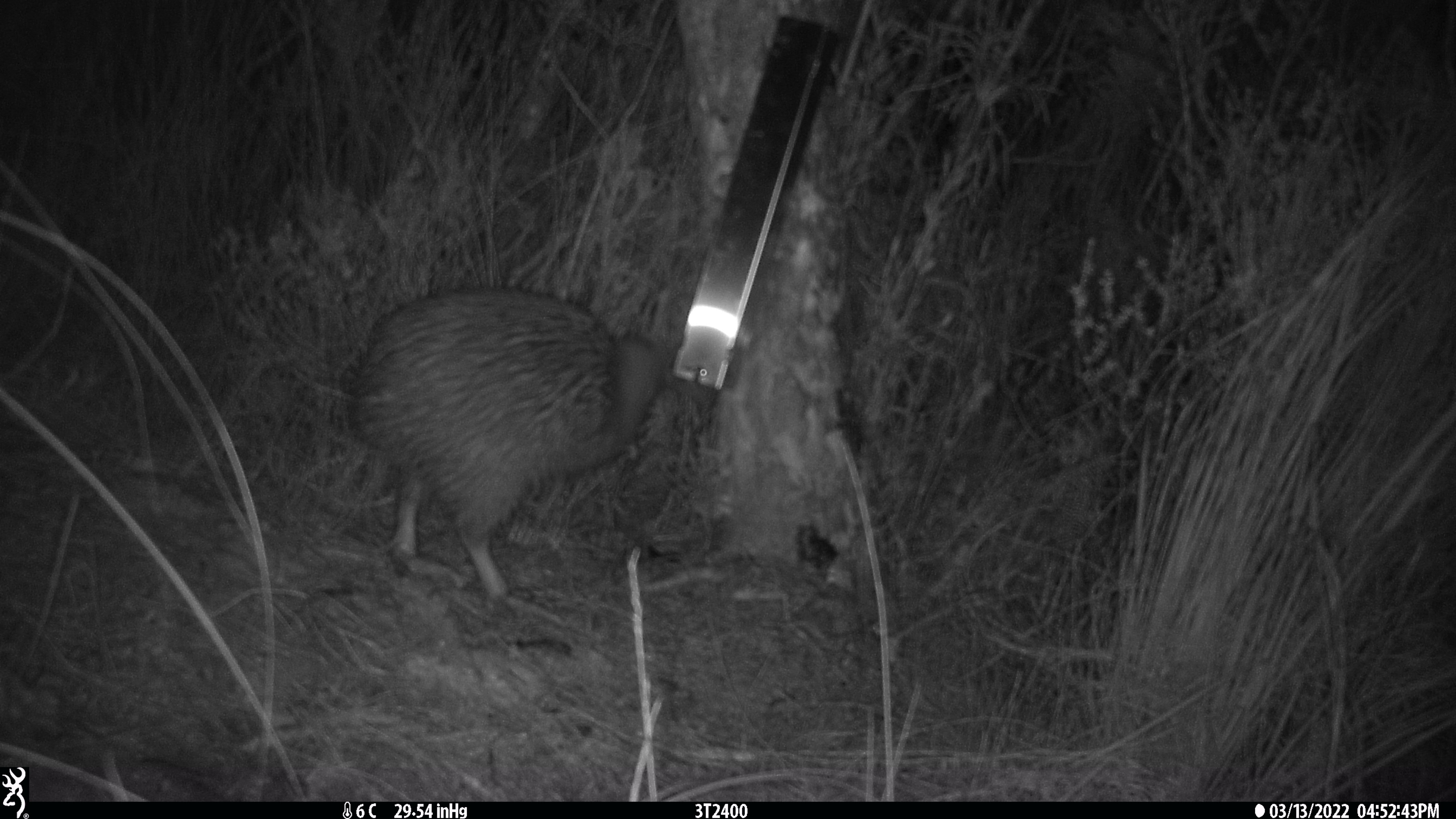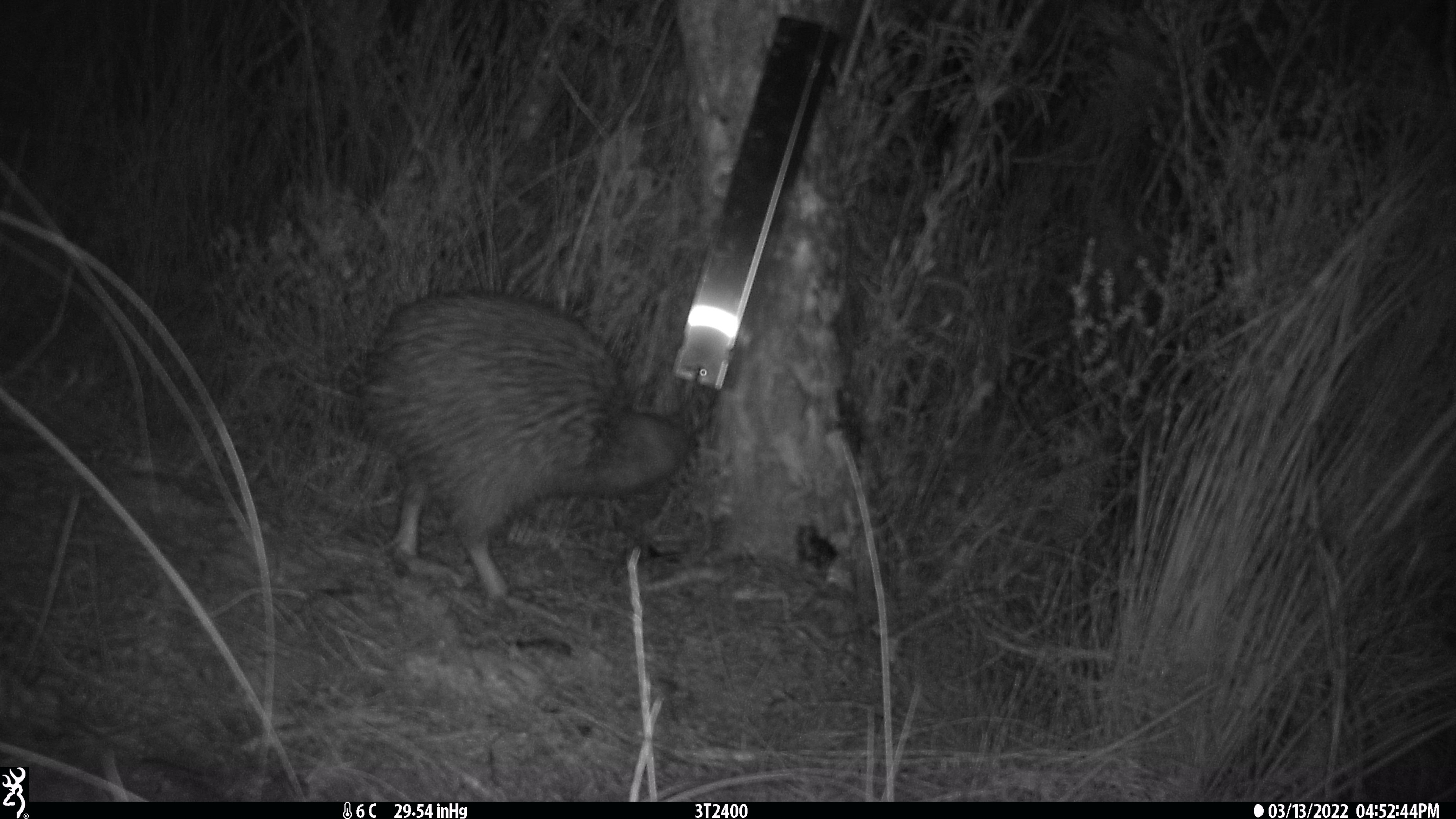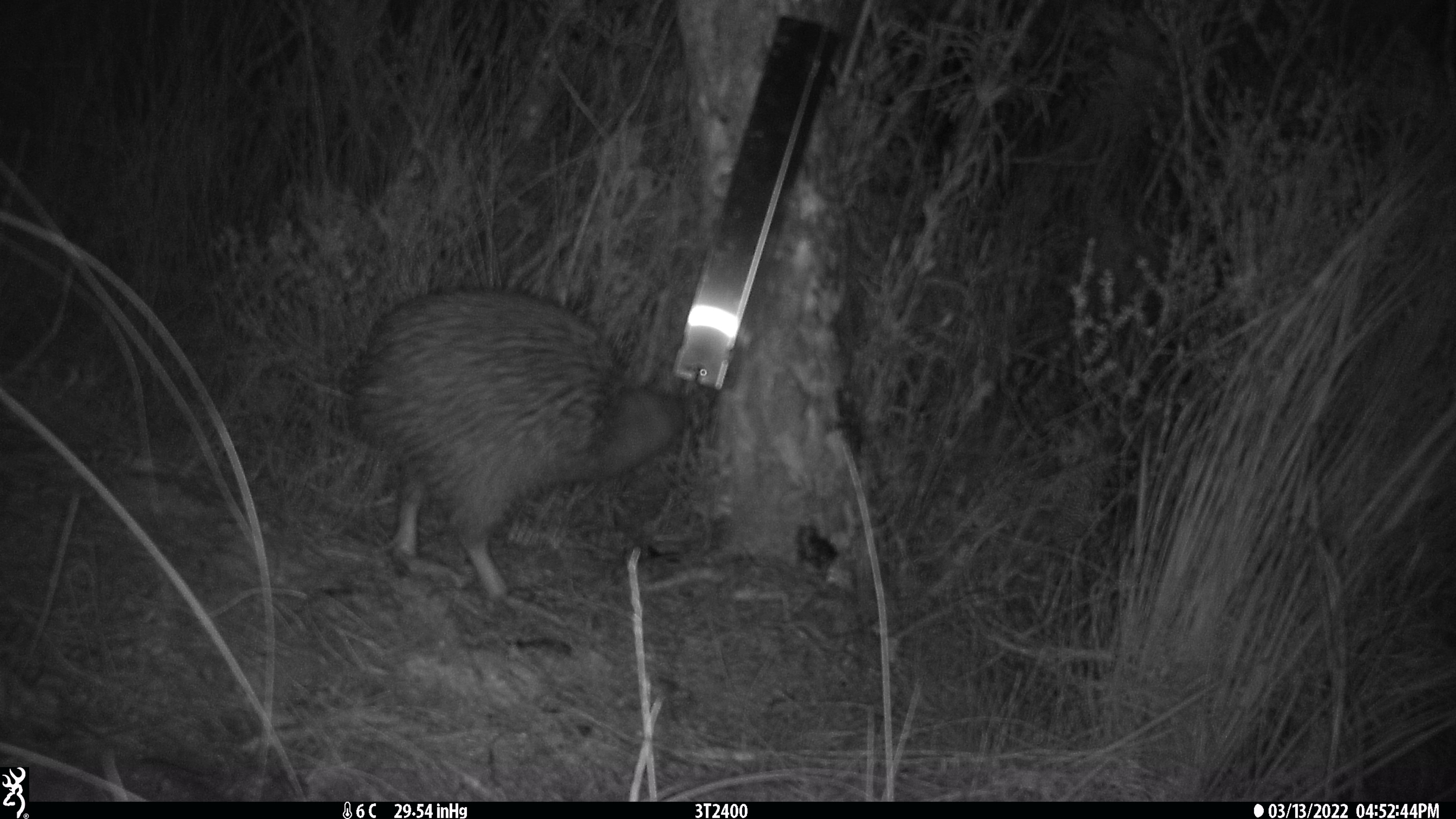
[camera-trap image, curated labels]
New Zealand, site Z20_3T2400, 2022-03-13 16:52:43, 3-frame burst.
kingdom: Animalia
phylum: Chordata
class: Aves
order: Apterygiformes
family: Apterygidae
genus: Apteryx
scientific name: Apteryx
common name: kiwi